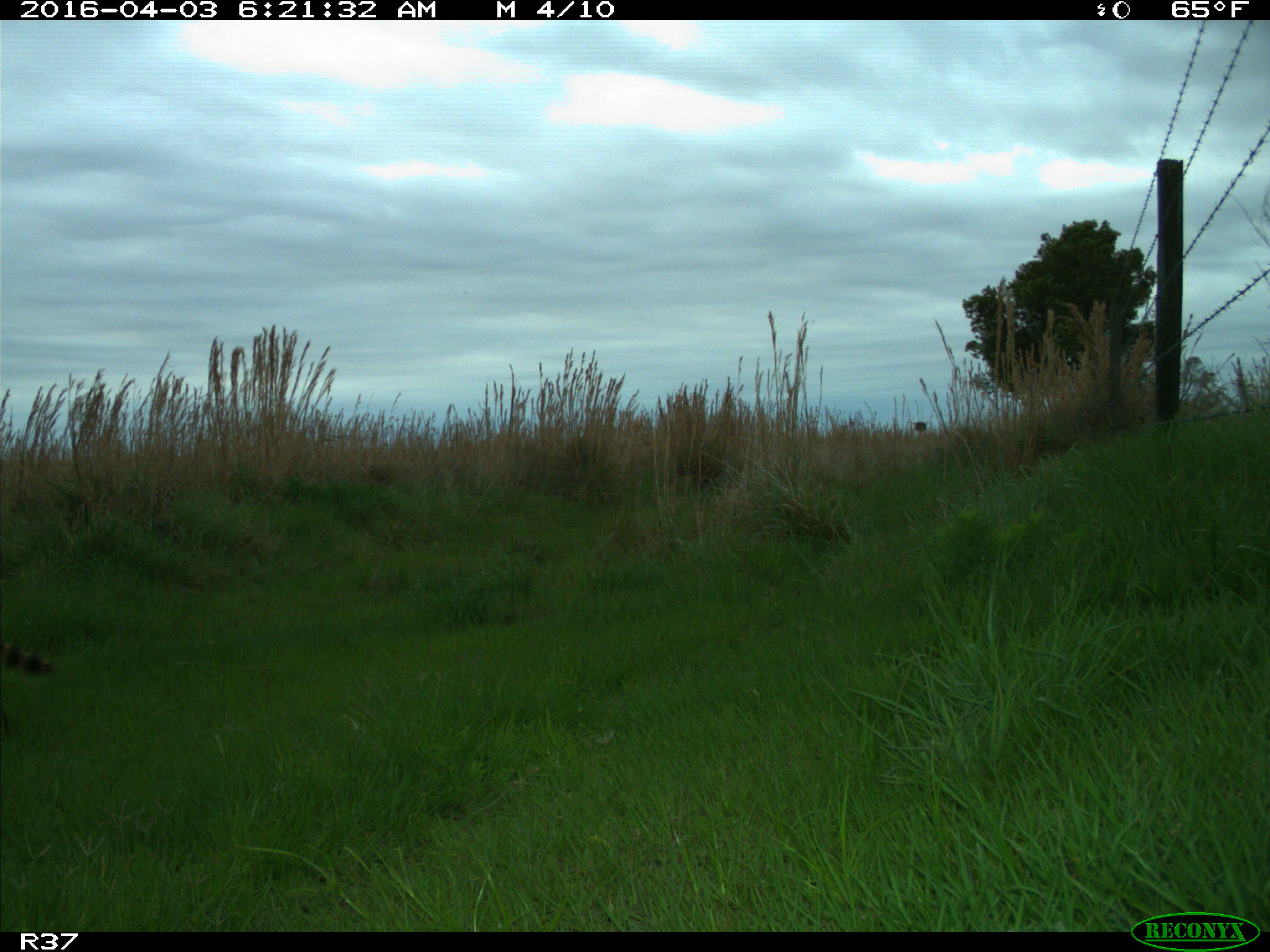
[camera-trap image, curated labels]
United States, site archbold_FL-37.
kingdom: Animalia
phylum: Chordata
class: Mammalia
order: Carnivora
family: Procyonidae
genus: Procyon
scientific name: Procyon lotor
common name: common raccoon